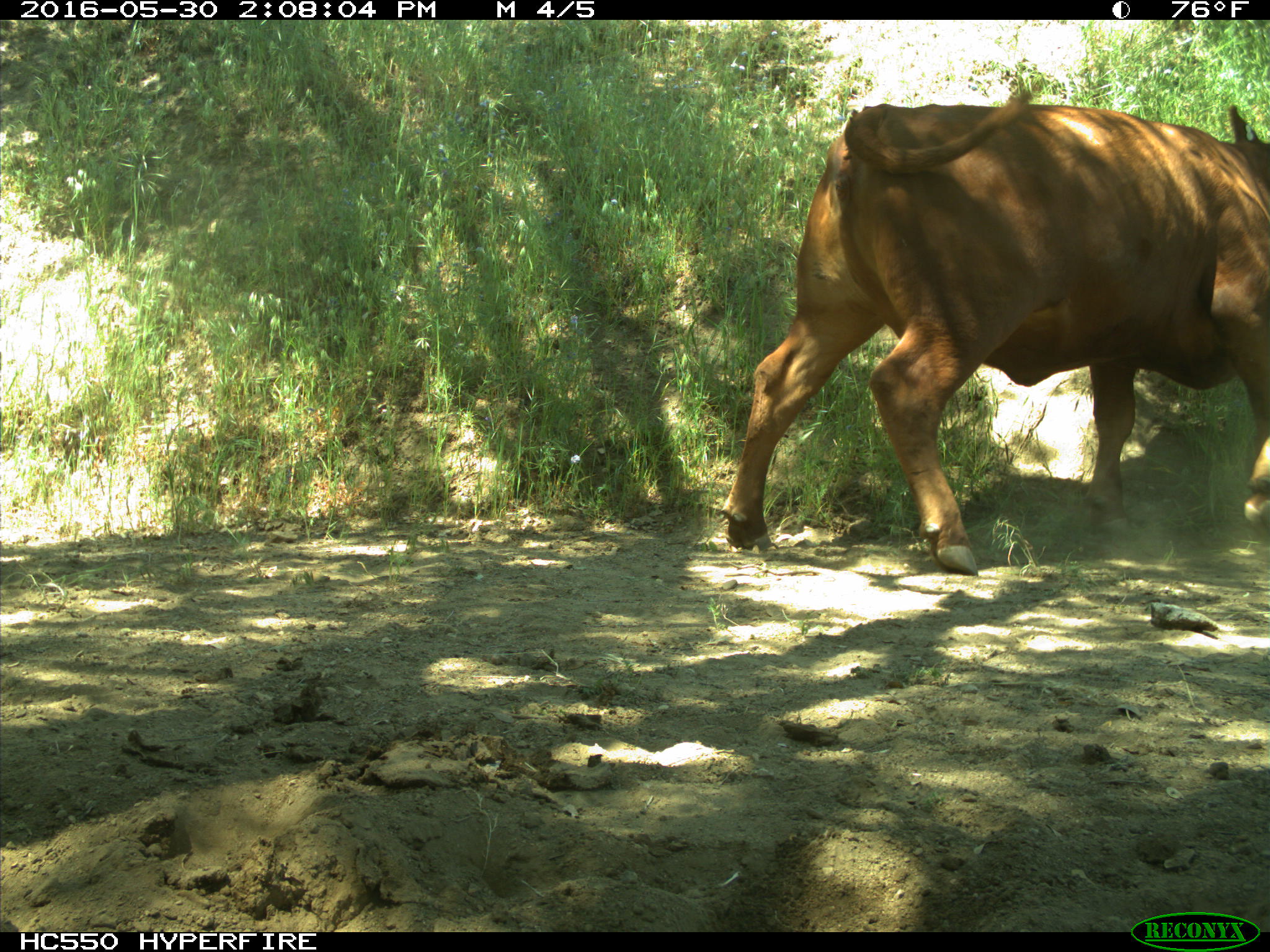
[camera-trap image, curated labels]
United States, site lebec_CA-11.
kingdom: Animalia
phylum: Chordata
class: Mammalia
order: Artiodactyla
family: Bovidae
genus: Bos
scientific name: Bos taurus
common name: domestic cow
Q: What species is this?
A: Bos taurus (domestic cow).